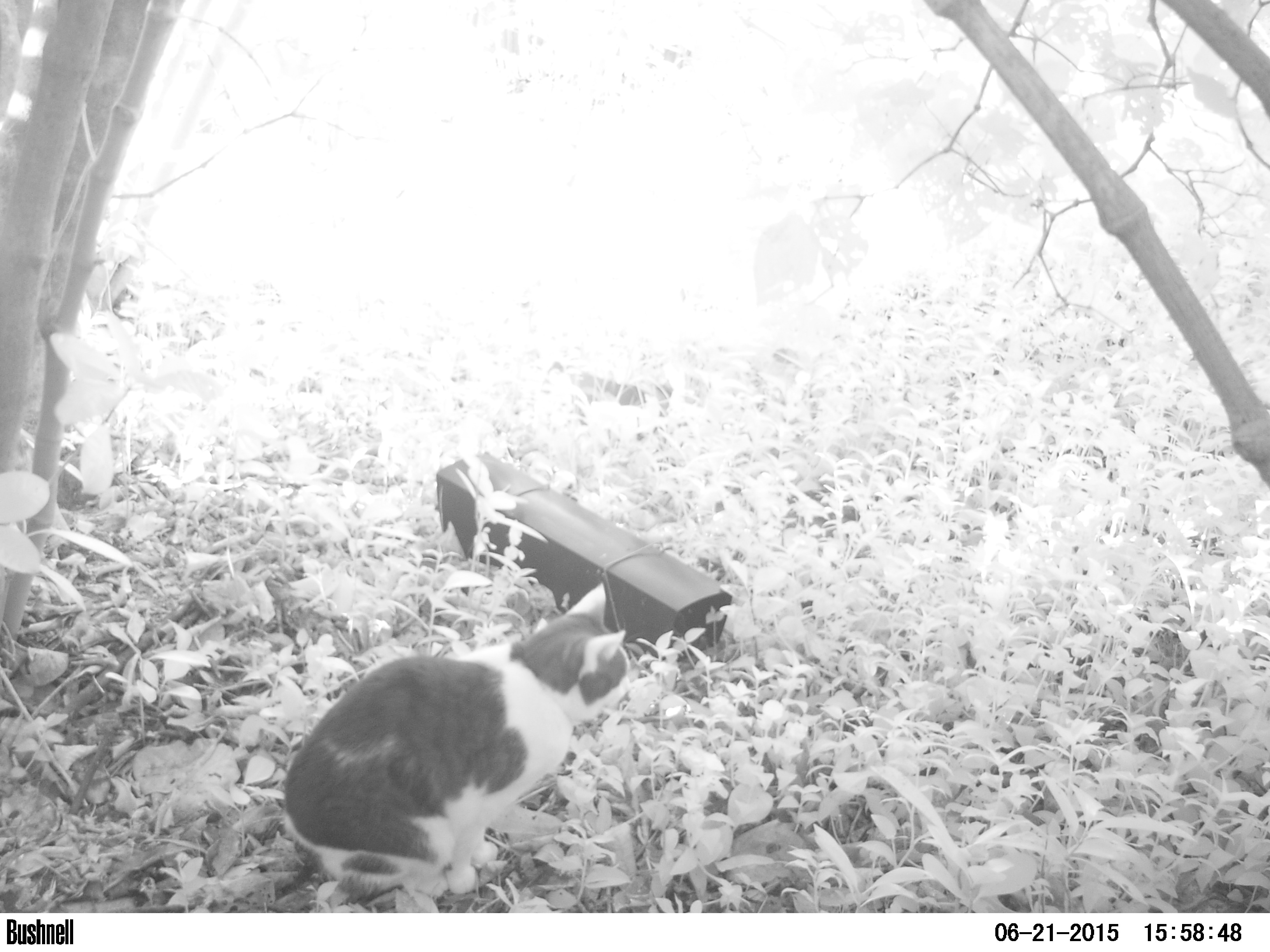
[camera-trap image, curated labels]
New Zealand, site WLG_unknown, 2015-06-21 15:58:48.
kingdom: Animalia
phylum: Chordata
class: Mammalia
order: Carnivora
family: Felidae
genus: Felis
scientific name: Felis catus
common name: domestic cat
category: cat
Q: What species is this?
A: Cat (domestic cat) (Felis catus).